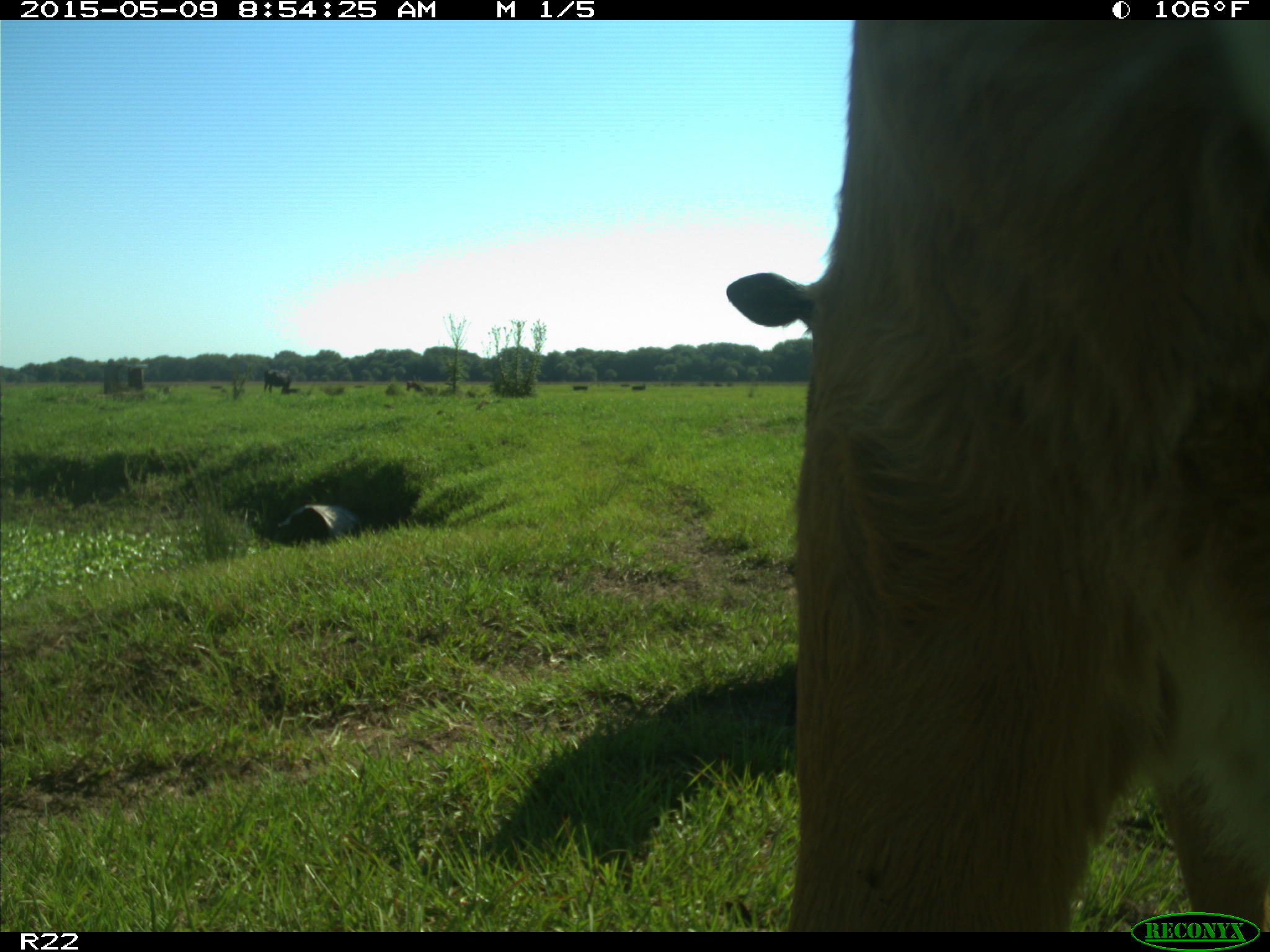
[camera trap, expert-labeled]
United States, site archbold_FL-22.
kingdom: Animalia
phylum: Chordata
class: Mammalia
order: Artiodactyla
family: Bovidae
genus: Bos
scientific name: Bos taurus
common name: domestic cow